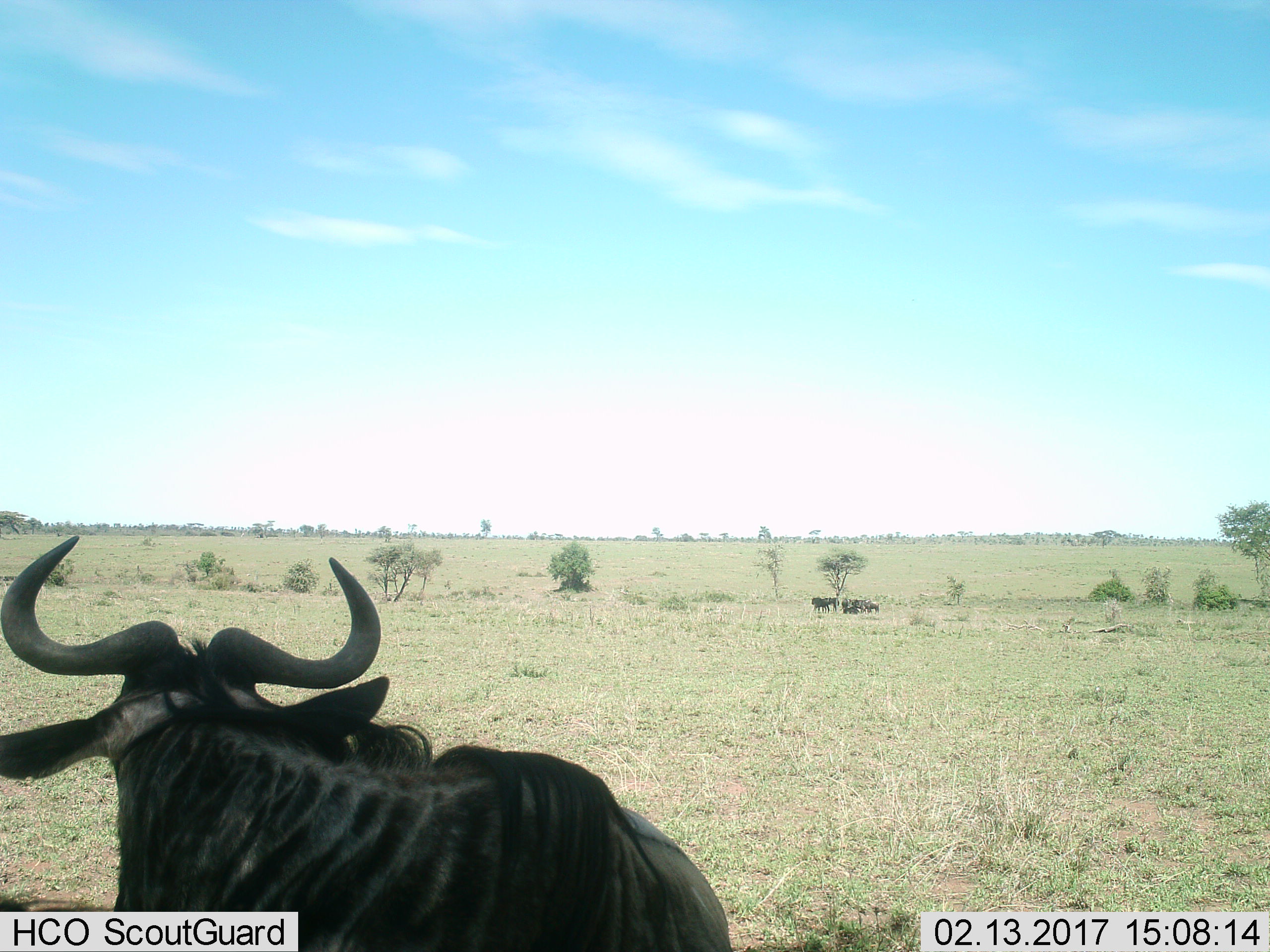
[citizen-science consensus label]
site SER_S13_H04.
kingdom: Animalia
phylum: Chordata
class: Mammalia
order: Artiodactyla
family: Bovidae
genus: Connochaetes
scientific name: Connochaetes taurinus taurinus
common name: blue wildebeest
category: wildebeestblue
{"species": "wildebeestblue (blue wildebeest) (Connochaetes taurinus taurinus)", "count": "4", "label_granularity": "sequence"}